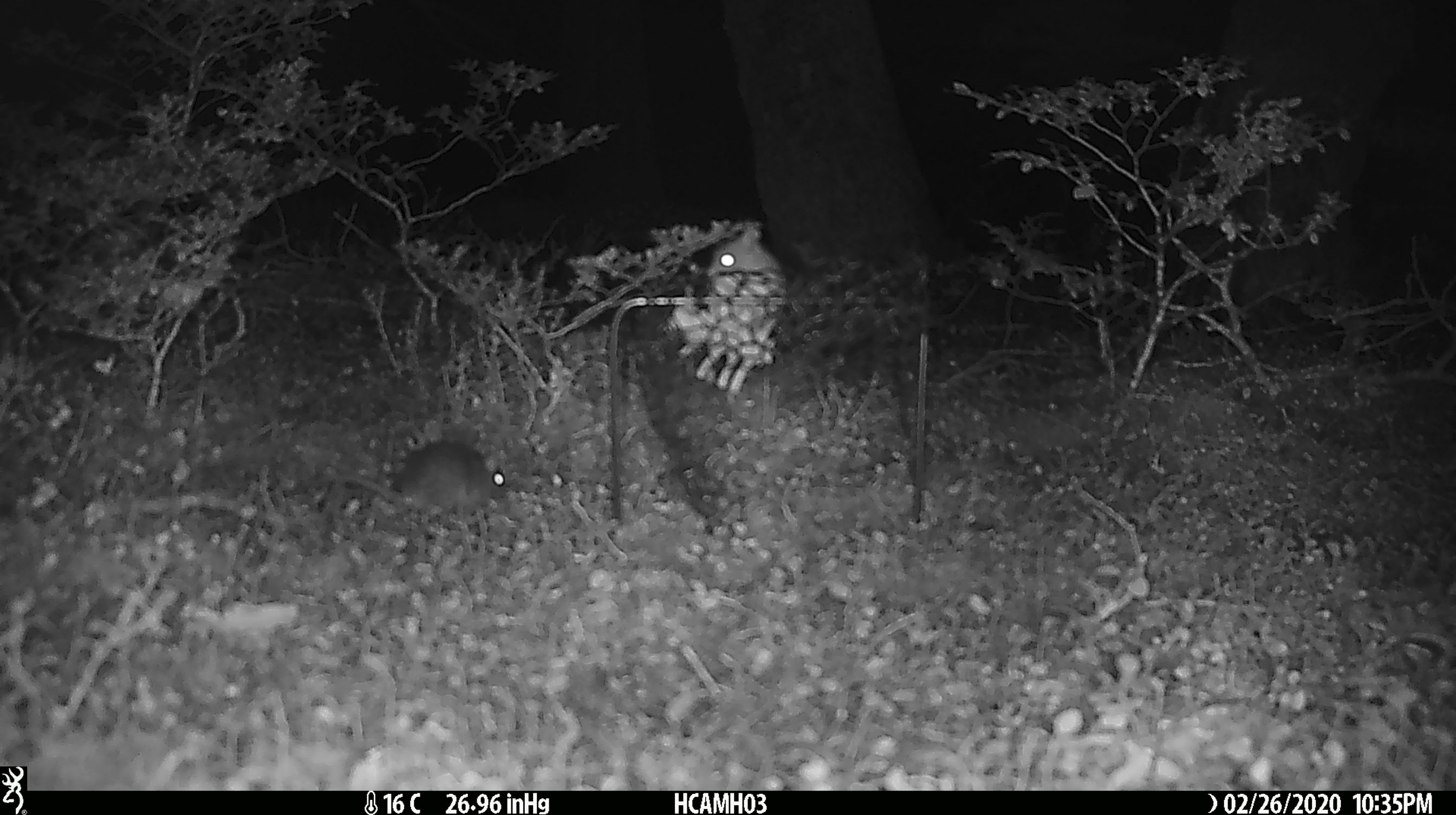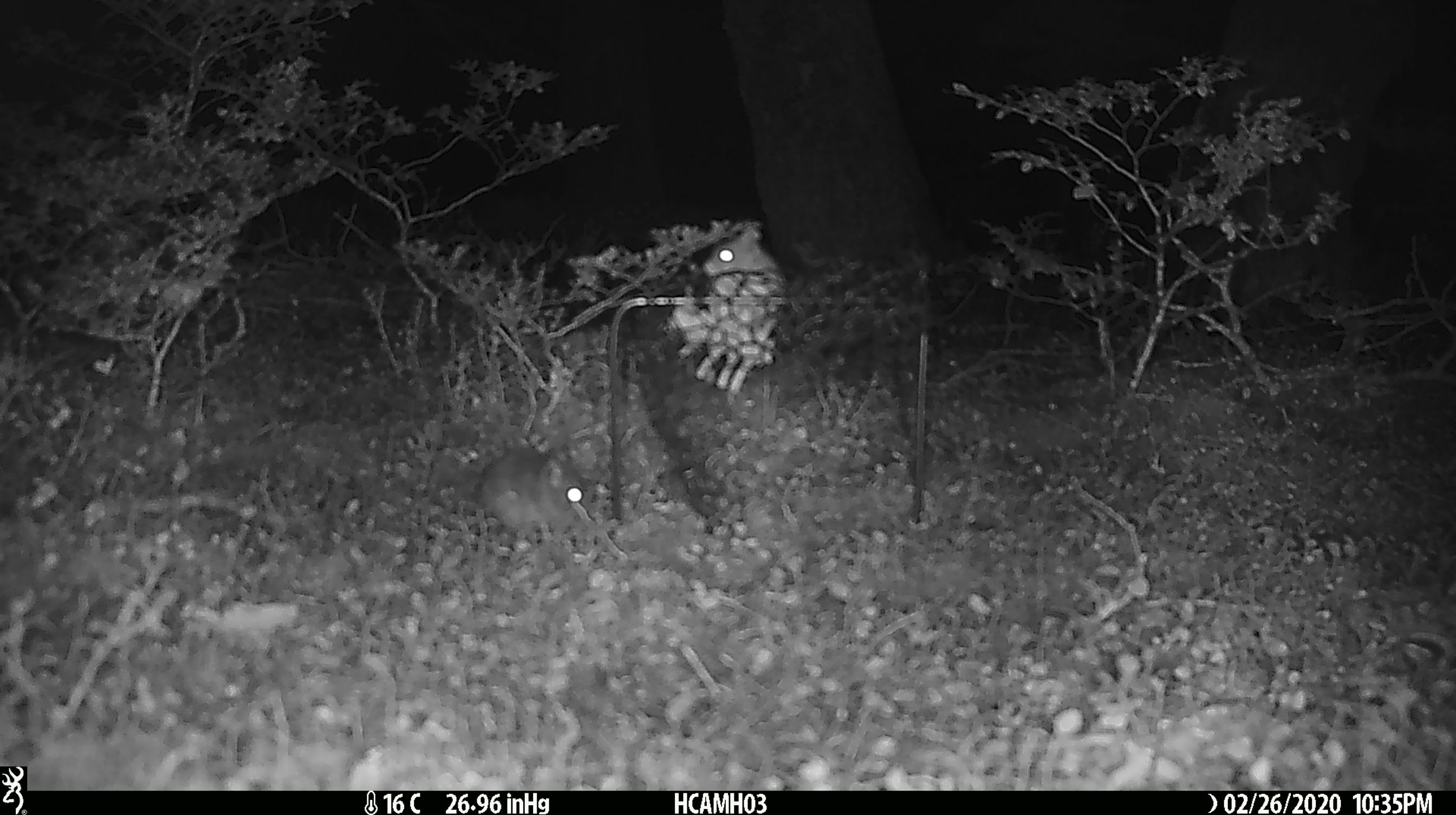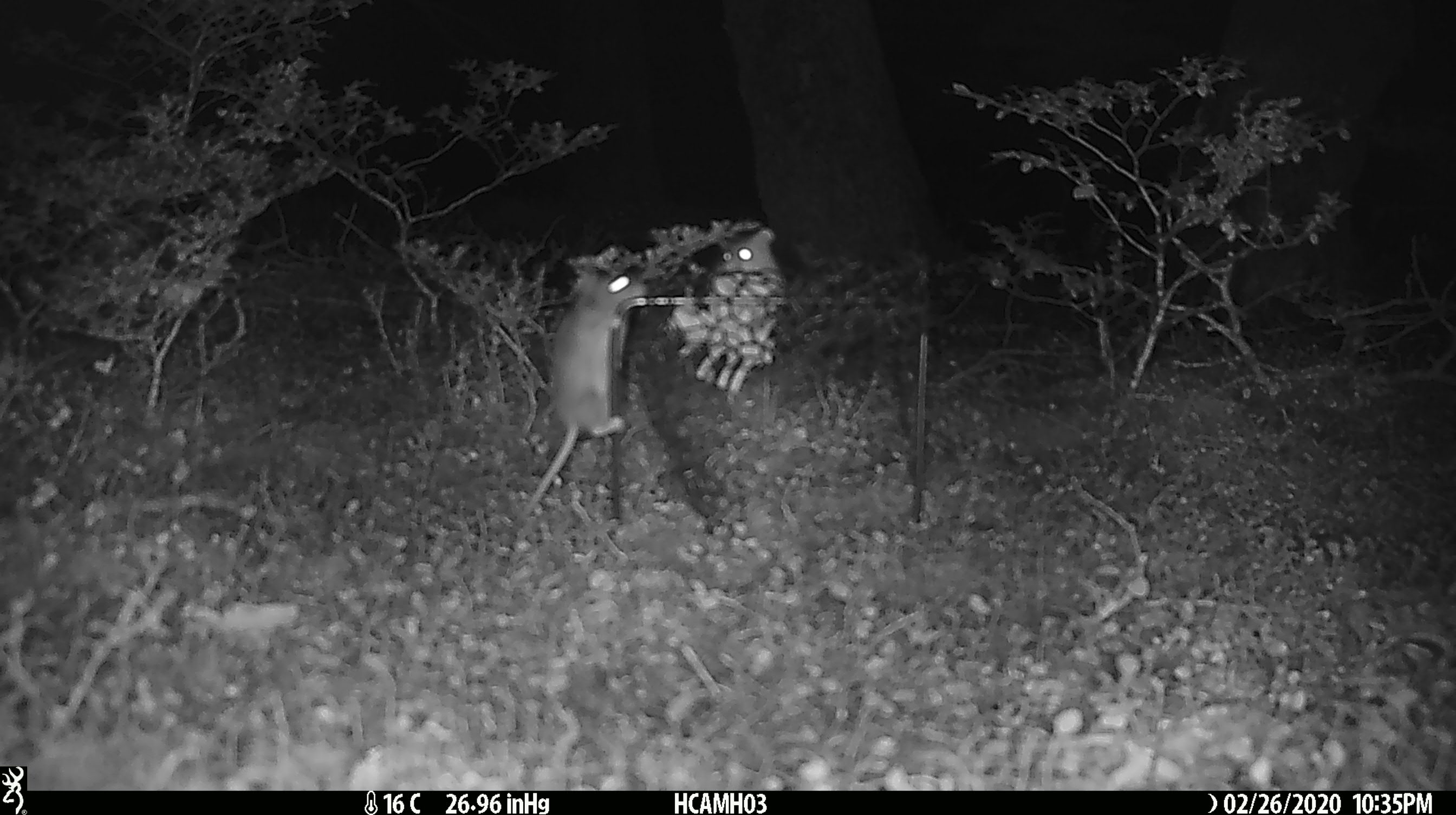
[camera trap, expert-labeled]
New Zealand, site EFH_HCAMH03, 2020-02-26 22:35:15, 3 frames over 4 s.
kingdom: Animalia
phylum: Chordata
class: Mammalia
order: Rodentia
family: Muridae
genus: Mus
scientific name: Mus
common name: mouse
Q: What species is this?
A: Mouse (Mus).